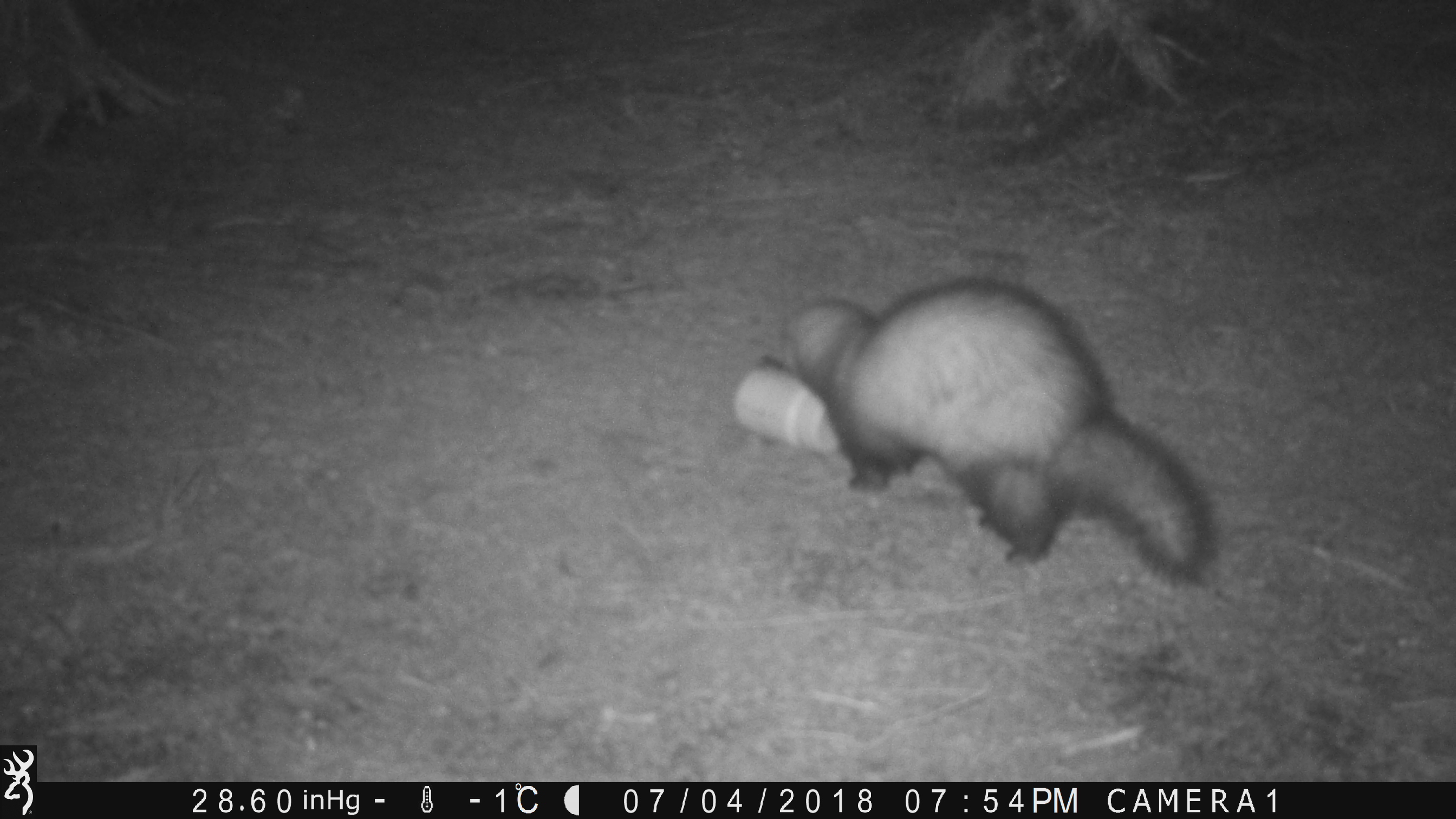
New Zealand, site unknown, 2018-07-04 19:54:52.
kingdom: Animalia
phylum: Chordata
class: Mammalia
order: Carnivora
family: Mustelidae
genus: Mustela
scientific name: Mustela furo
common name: ferret